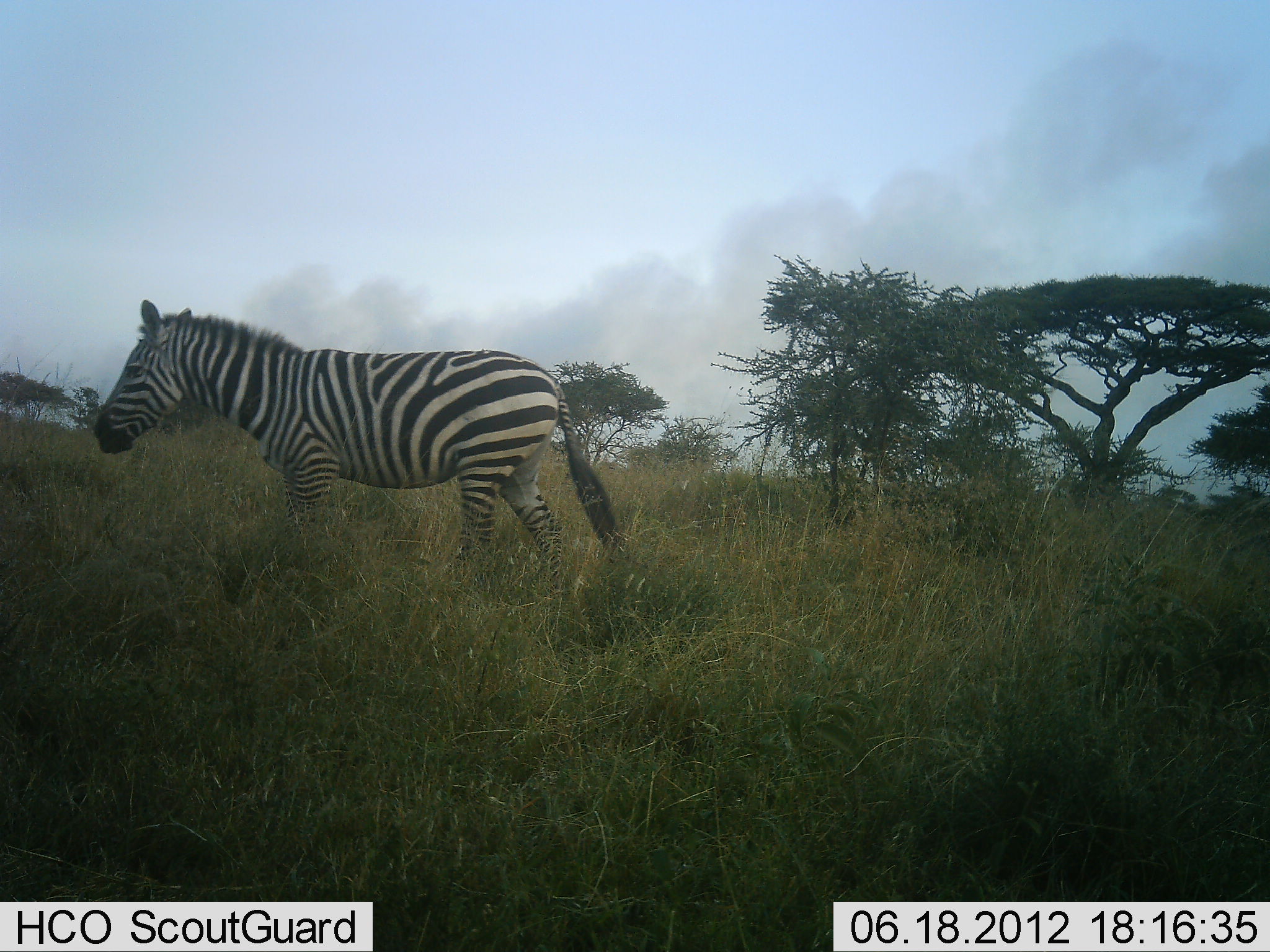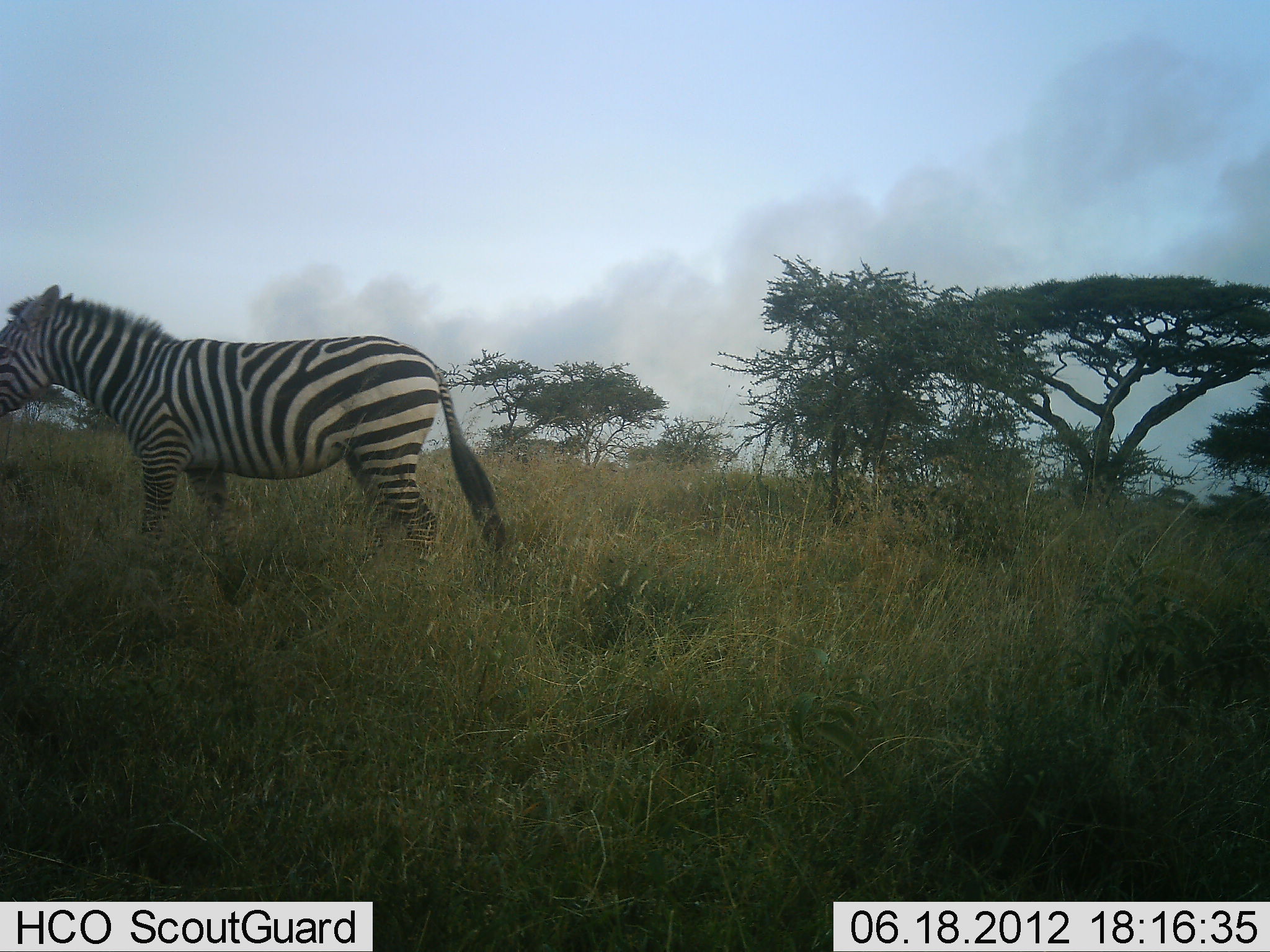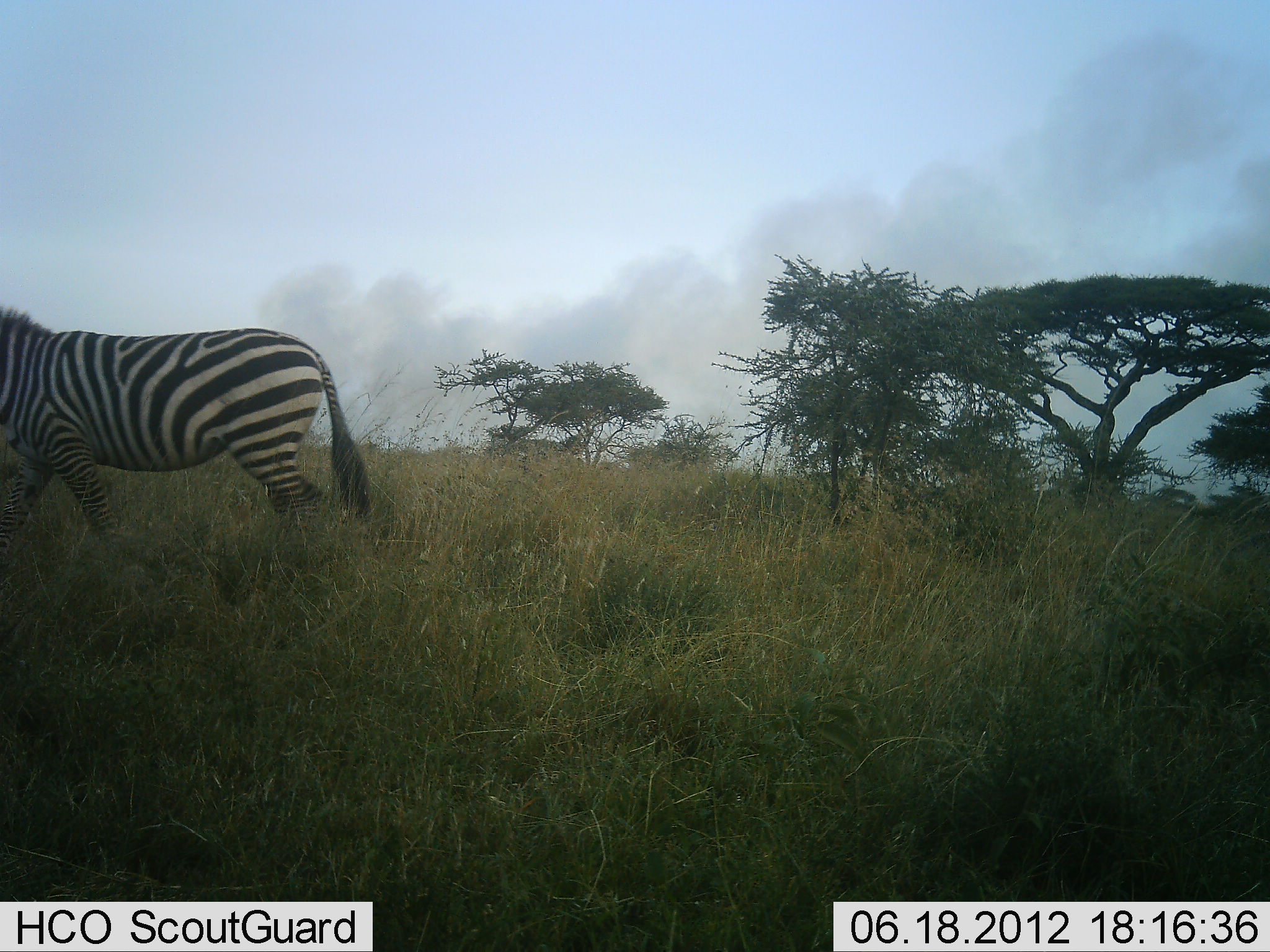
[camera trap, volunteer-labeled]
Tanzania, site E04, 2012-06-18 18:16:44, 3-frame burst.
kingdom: Animalia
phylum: Chordata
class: Mammalia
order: Perissodactyla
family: Equidae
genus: Equus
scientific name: Equus quagga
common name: plains zebra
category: zebra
Zebra (plains zebra) (Equus quagga), count 1. Behavior (volunteer vote fractions): standing 0%, resting 0%, moving 100%, interacting 0%. Young present (vote fraction): 0%. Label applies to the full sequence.